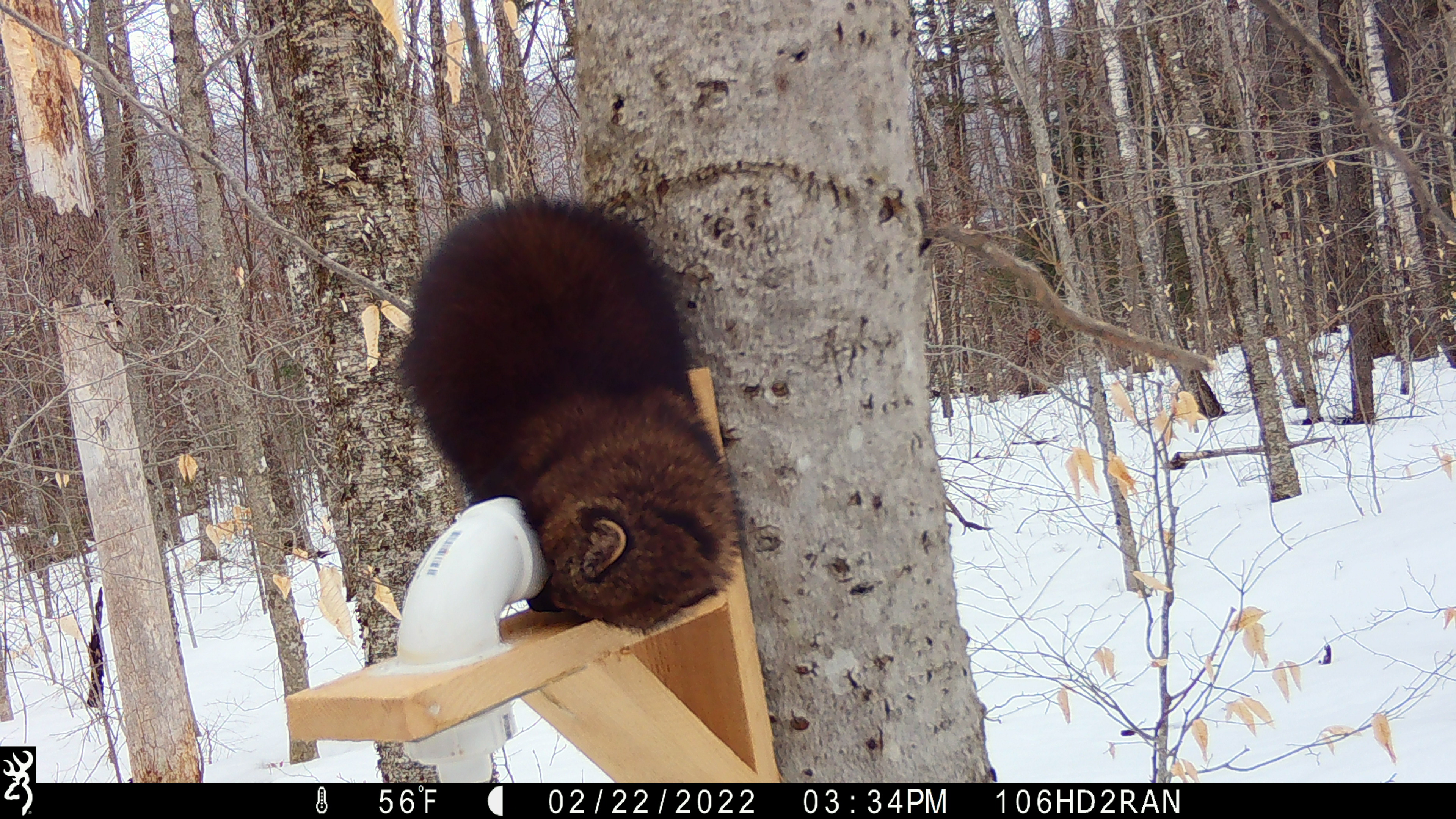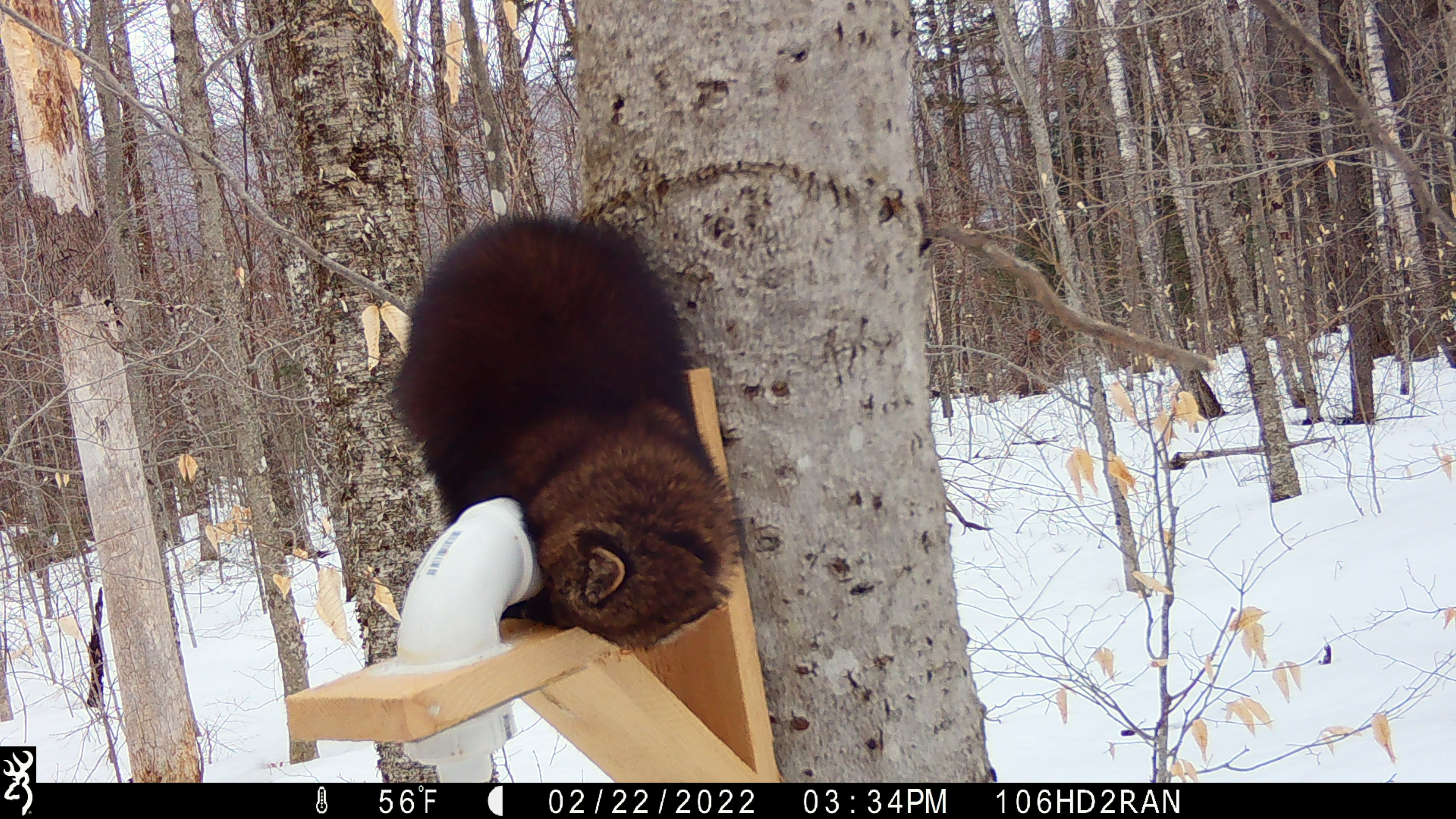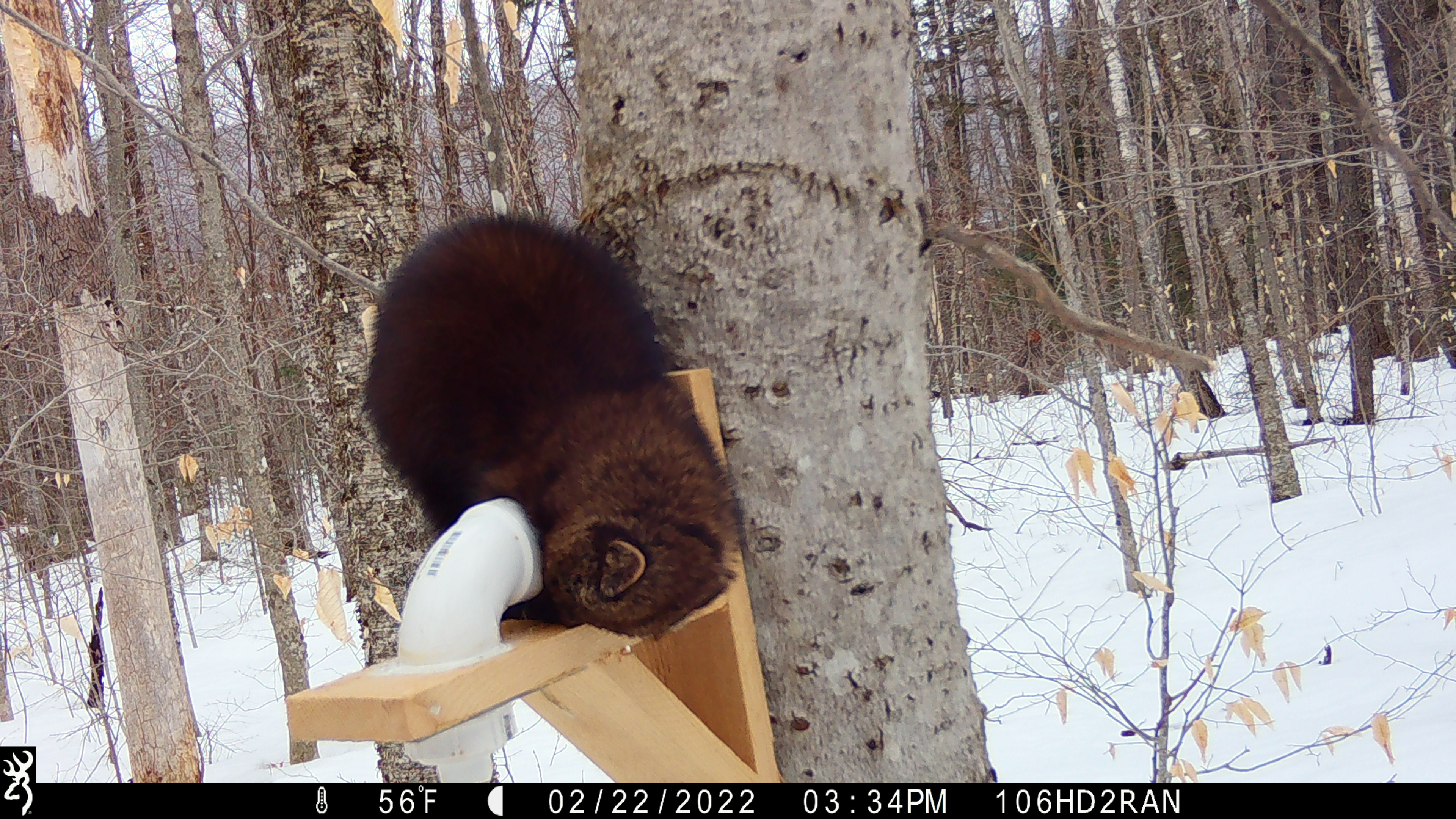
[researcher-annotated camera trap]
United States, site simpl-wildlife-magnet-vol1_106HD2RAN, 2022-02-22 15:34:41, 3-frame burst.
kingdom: Animalia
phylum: Chordata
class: Mammalia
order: Carnivora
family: Mustelidae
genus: Pekania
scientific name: Pekania pennanti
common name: fisher